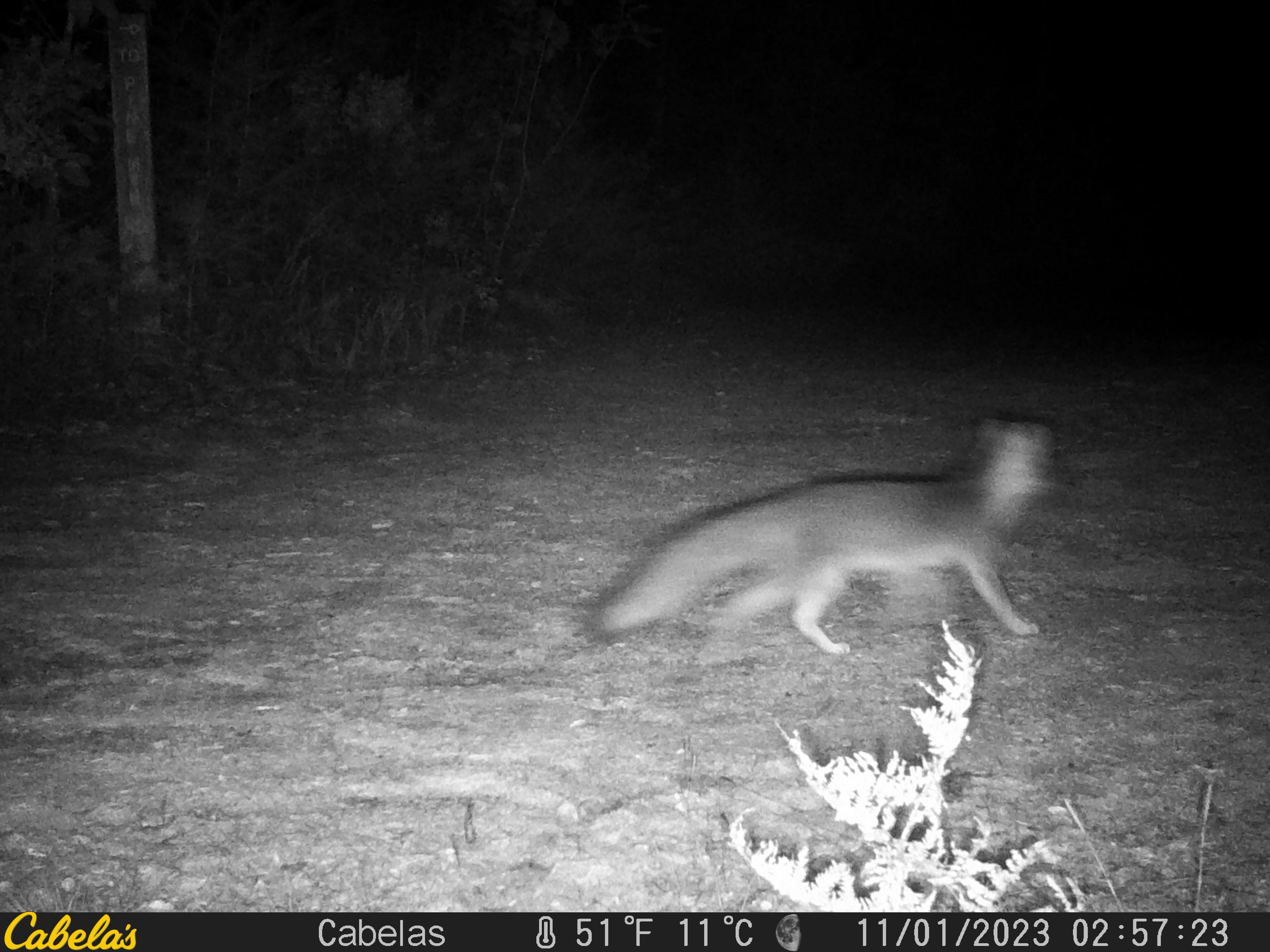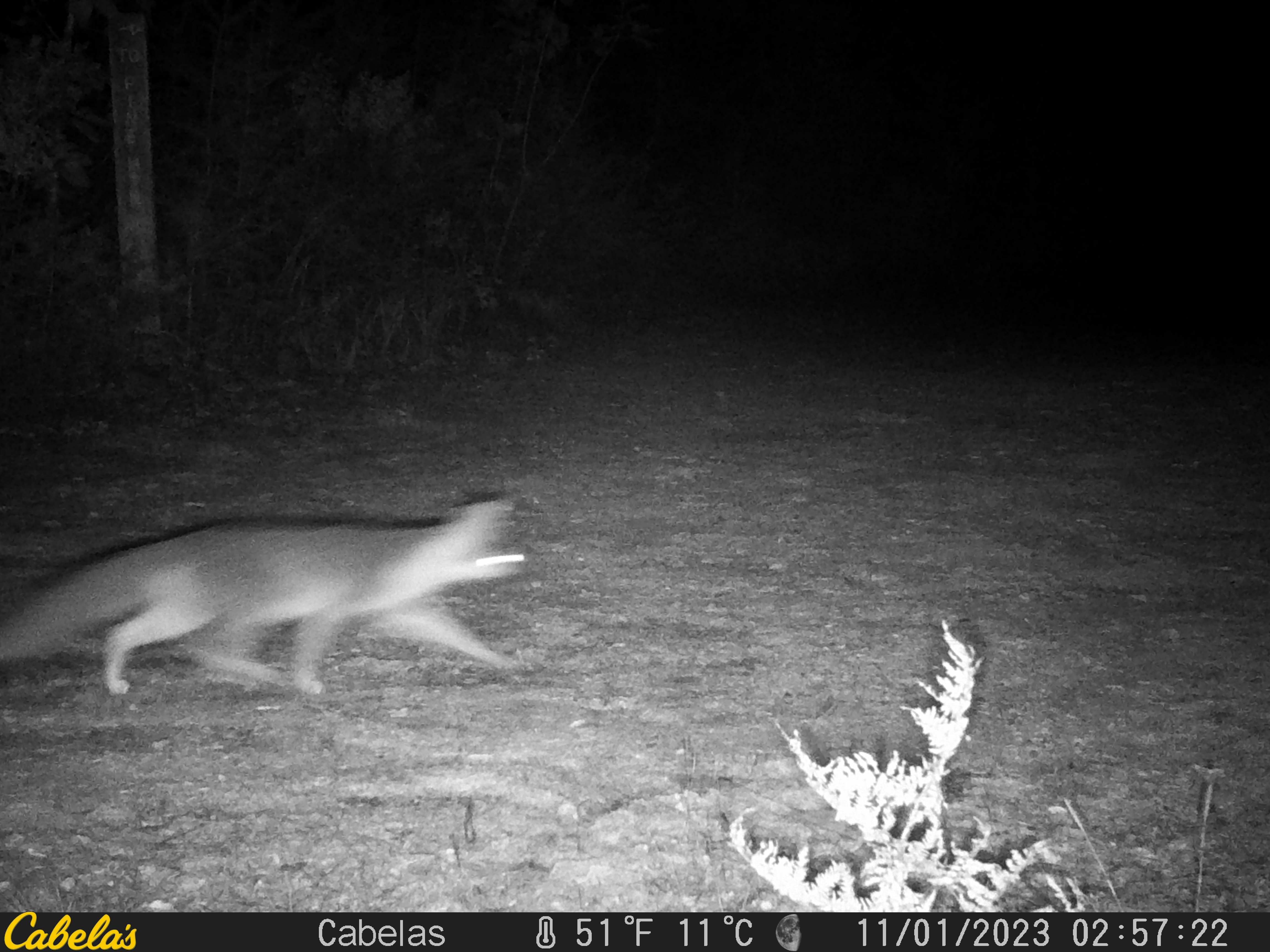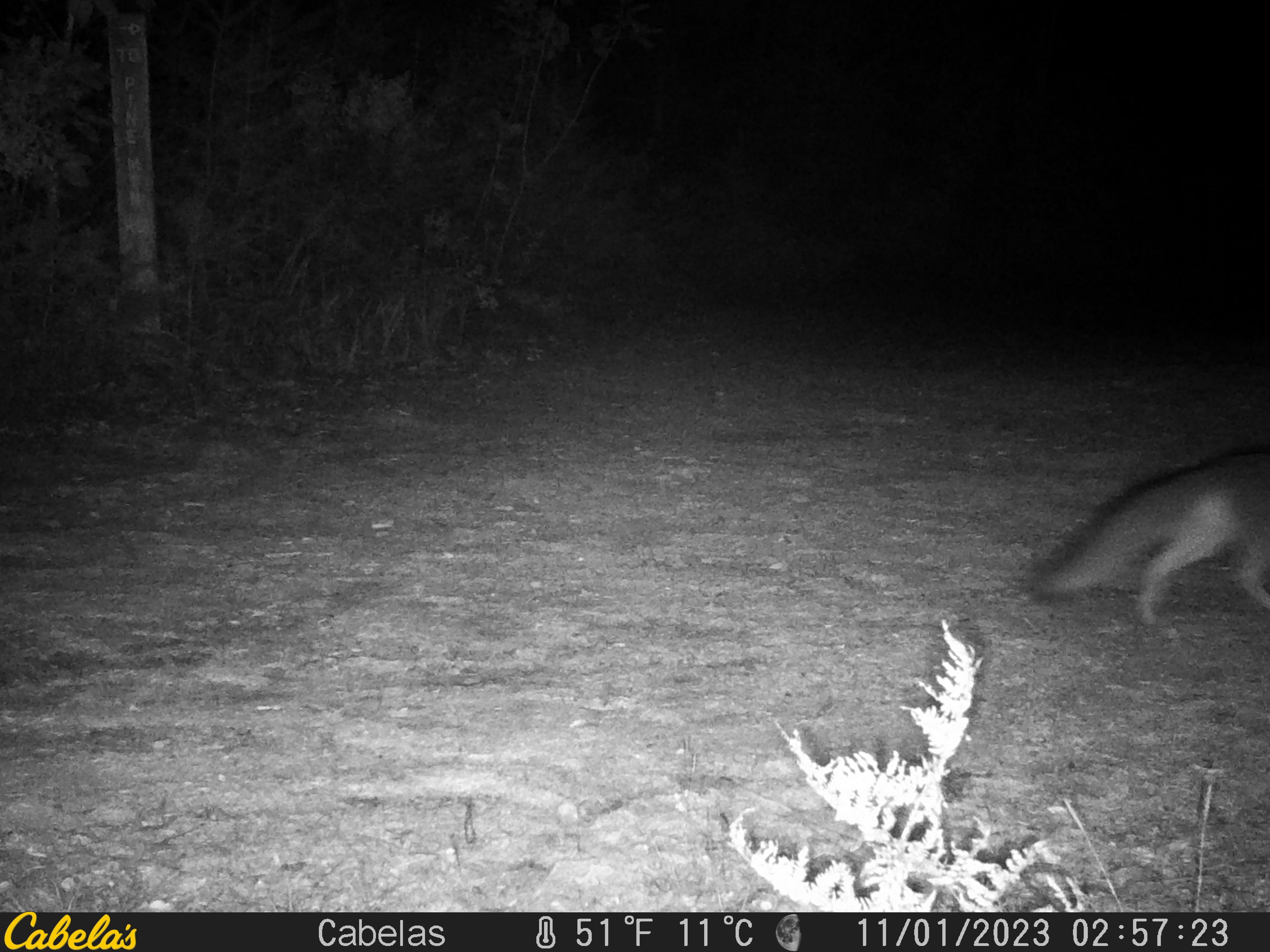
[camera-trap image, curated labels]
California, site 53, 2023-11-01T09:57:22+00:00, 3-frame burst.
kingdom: Animalia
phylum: Chordata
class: Mammalia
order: Carnivora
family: Canidae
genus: Urocyon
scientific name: Urocyon cinereoargenteus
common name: gray fox